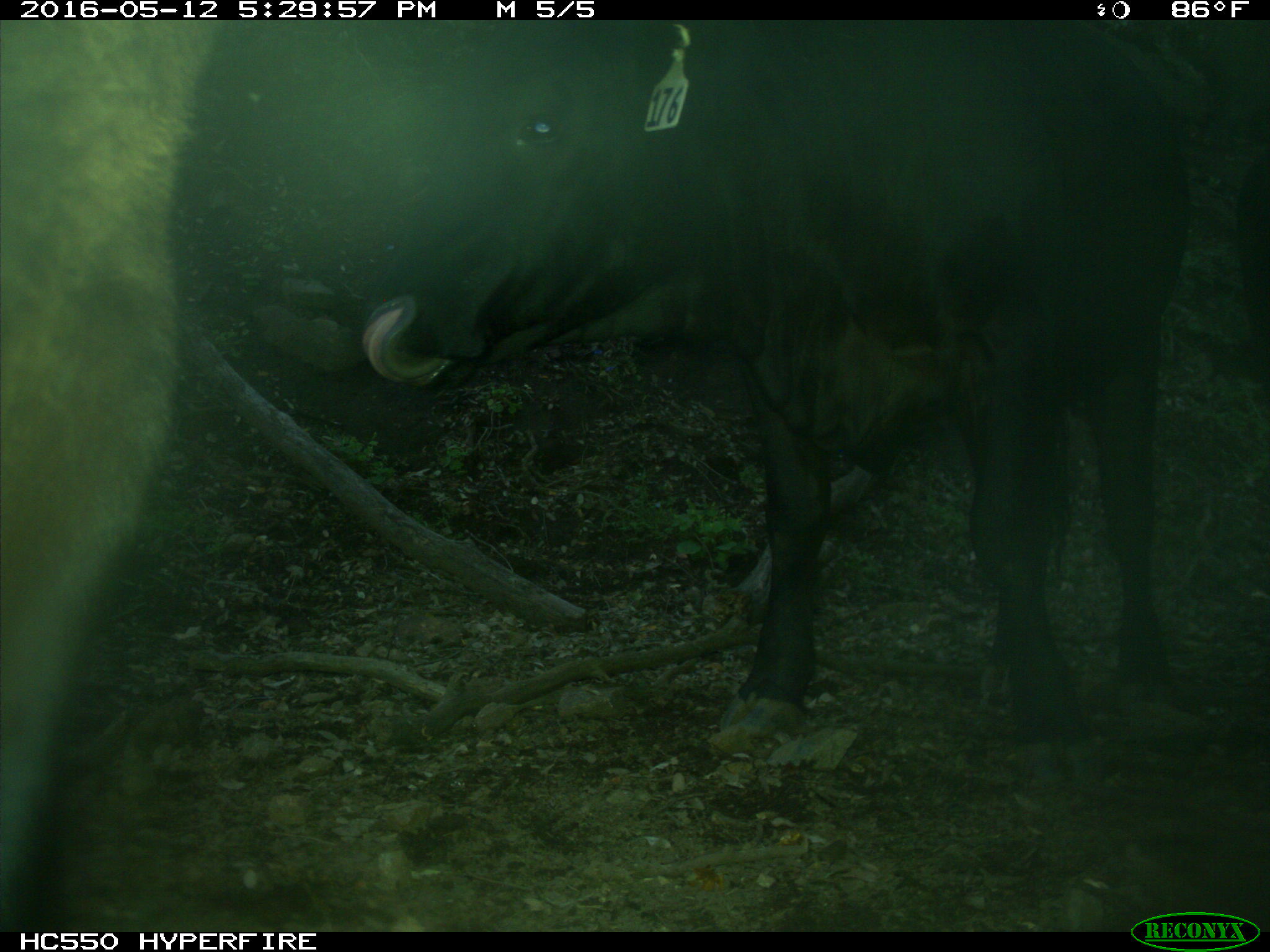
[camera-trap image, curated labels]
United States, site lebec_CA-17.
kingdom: Animalia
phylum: Chordata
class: Mammalia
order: Artiodactyla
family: Bovidae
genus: Bos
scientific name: Bos taurus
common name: domestic cow